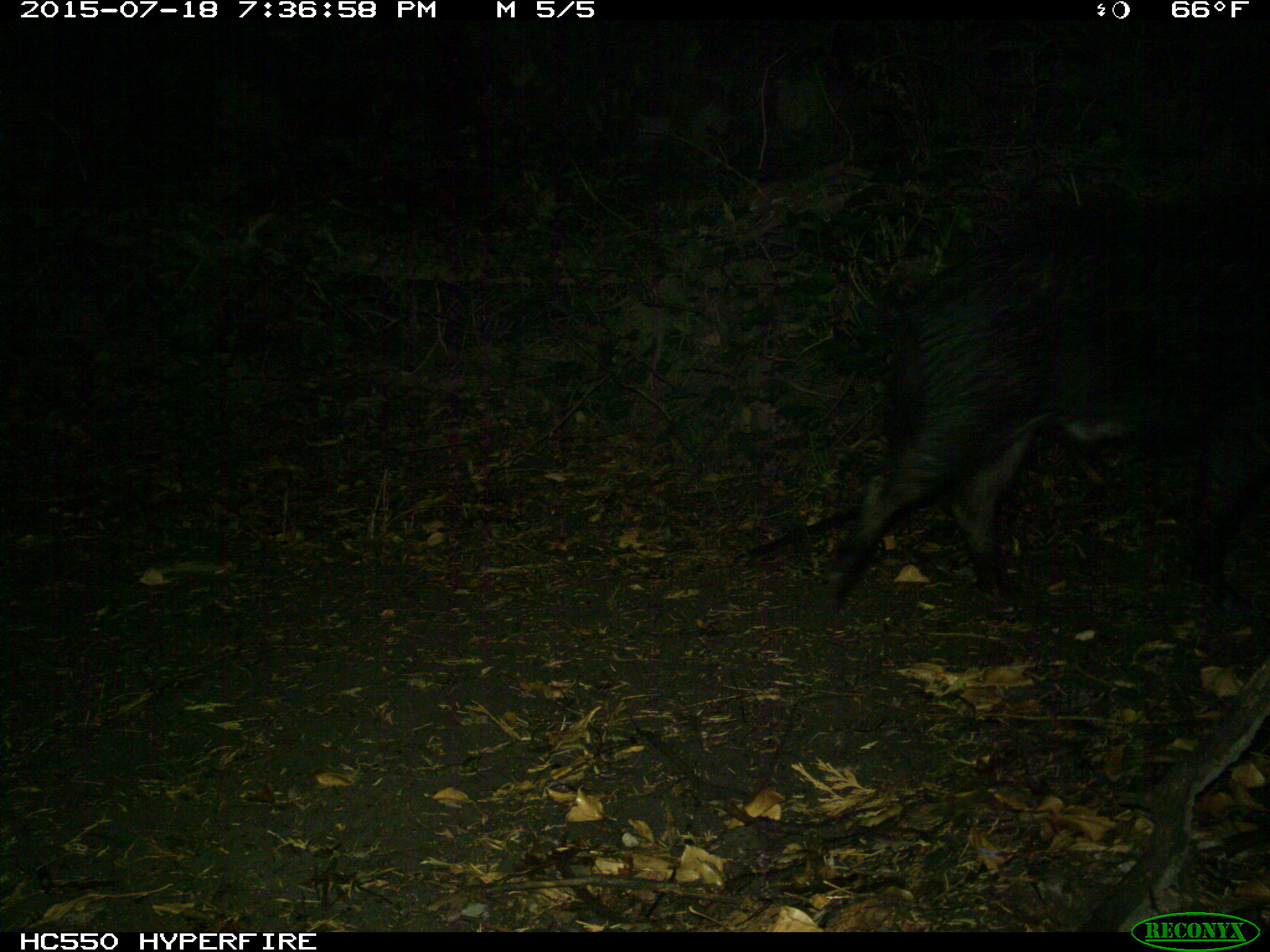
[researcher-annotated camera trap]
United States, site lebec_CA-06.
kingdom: Animalia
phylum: Chordata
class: Mammalia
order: Artiodactyla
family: Suidae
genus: Sus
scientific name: Sus scrofa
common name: wild boar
Sus scrofa (wild boar).